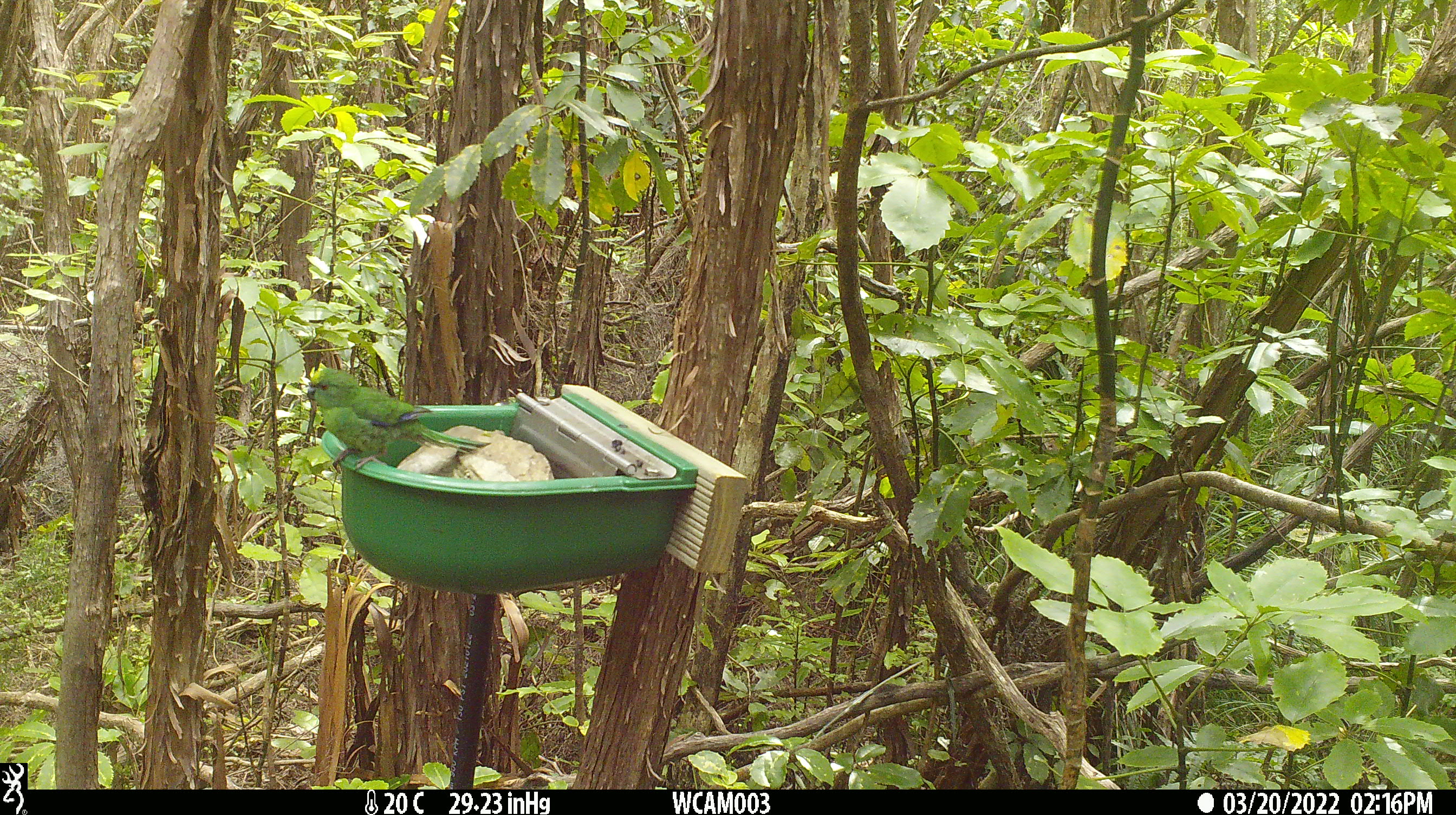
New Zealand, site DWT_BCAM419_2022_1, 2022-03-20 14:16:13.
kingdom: Animalia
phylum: Chordata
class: Aves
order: Psittaciformes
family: Psittaculidae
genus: Cyanoramphus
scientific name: Cyanoramphus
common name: parakeet